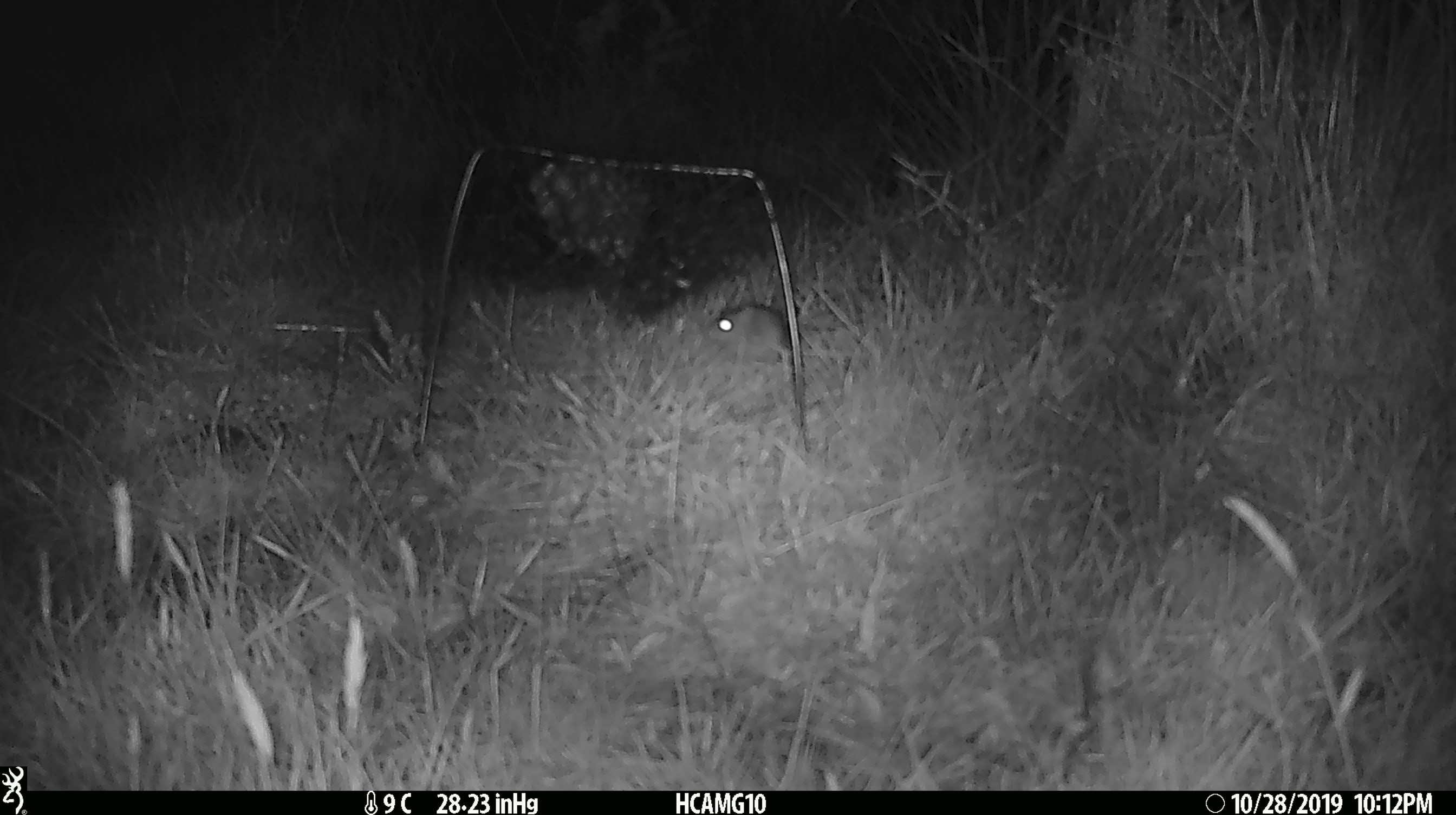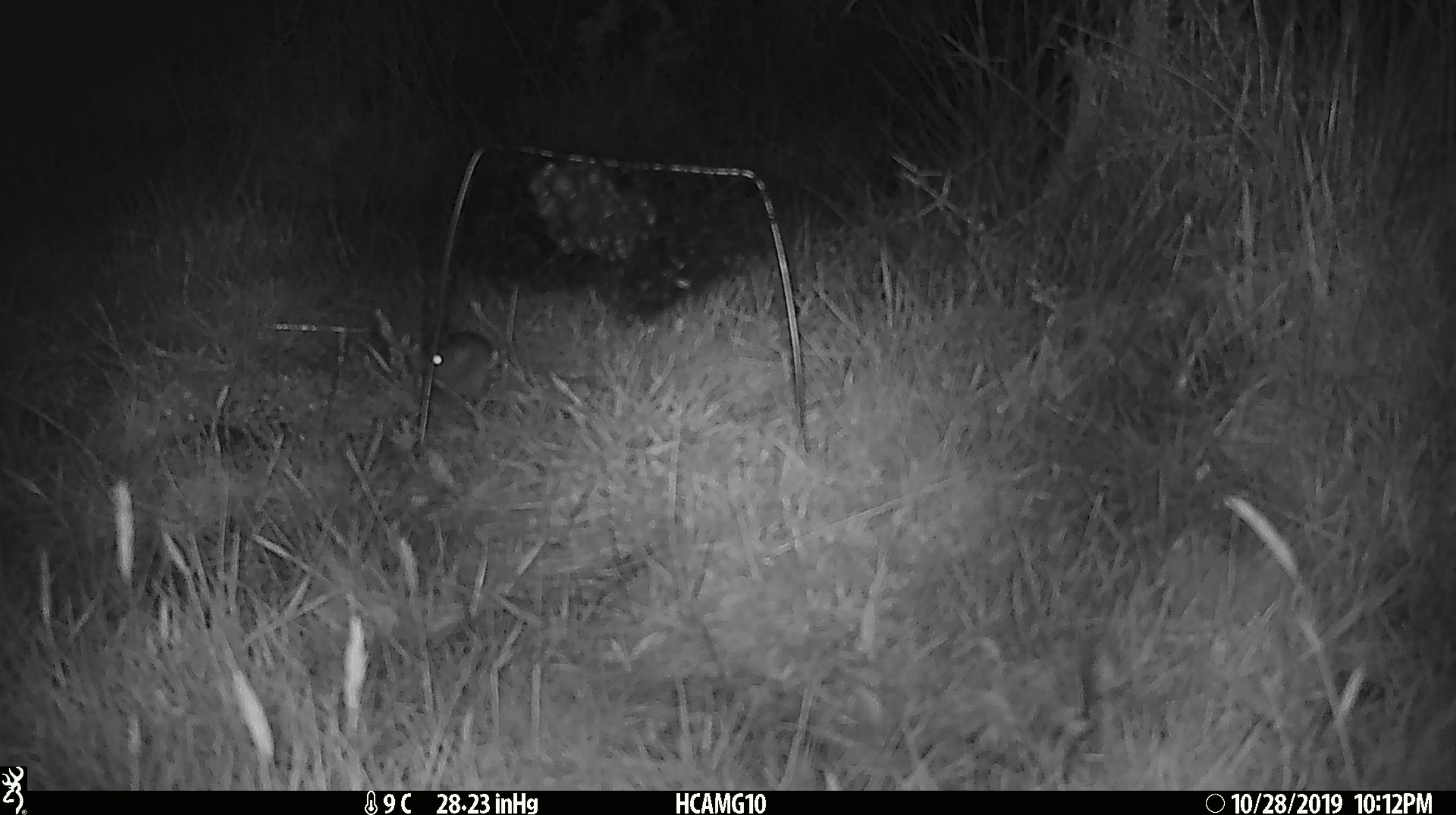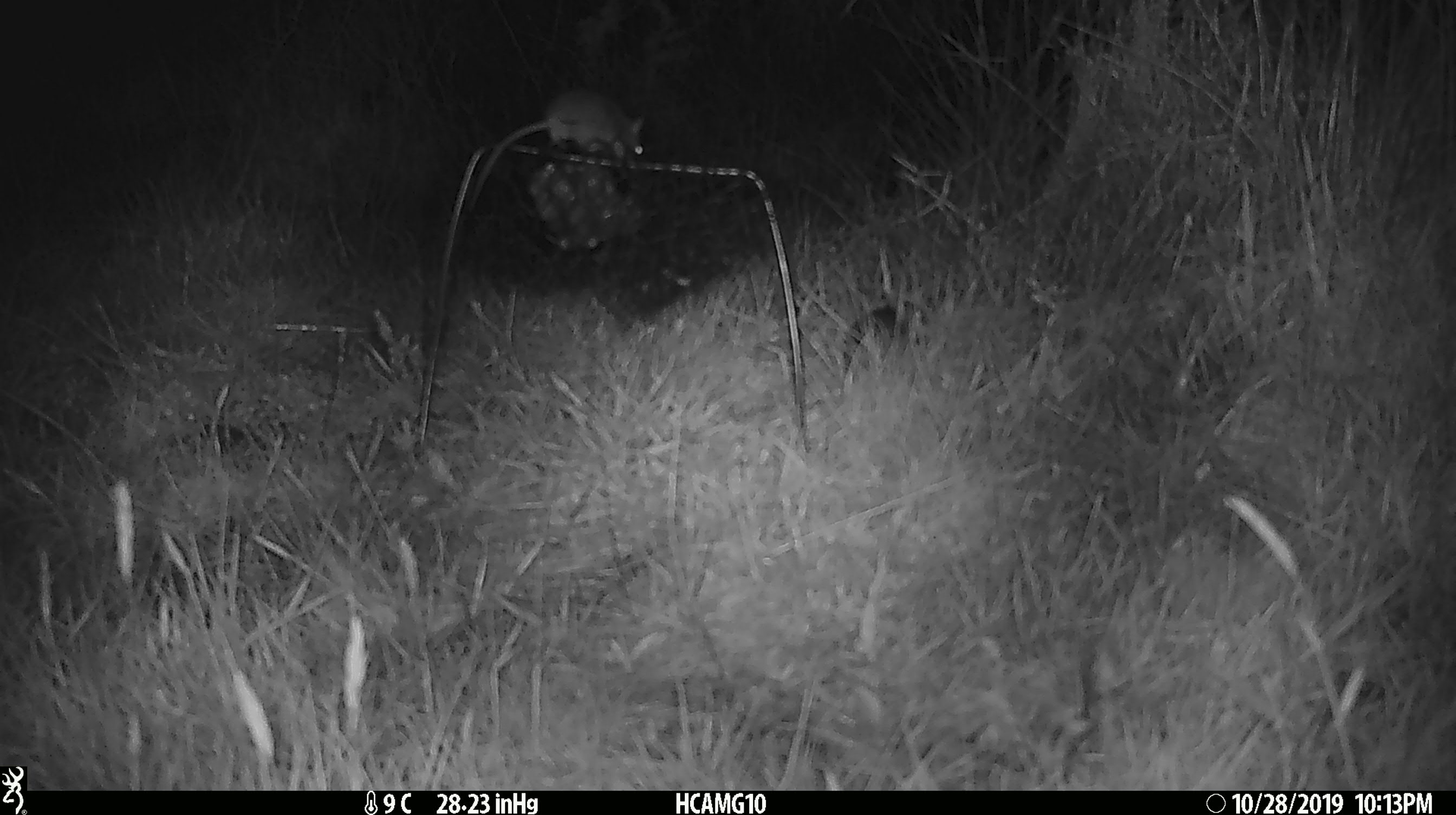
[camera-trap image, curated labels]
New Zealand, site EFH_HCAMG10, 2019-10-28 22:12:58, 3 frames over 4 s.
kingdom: Animalia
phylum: Chordata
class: Mammalia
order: Rodentia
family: Muridae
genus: Mus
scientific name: Mus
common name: mouse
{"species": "mouse (Mus)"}